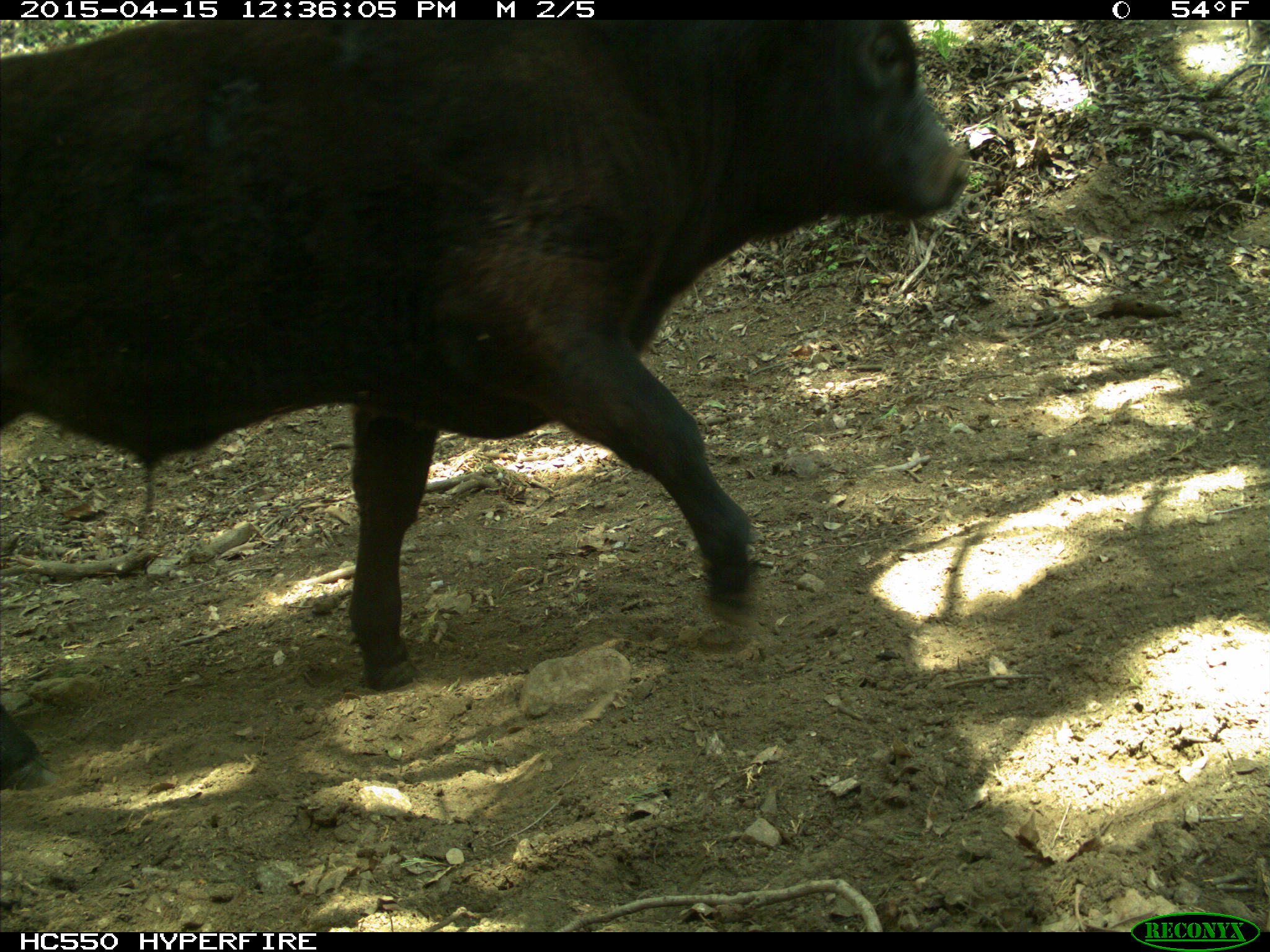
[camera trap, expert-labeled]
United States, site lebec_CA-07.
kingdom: Animalia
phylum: Chordata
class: Mammalia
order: Artiodactyla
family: Bovidae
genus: Bos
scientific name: Bos taurus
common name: domestic cow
Bos taurus (domestic cow).